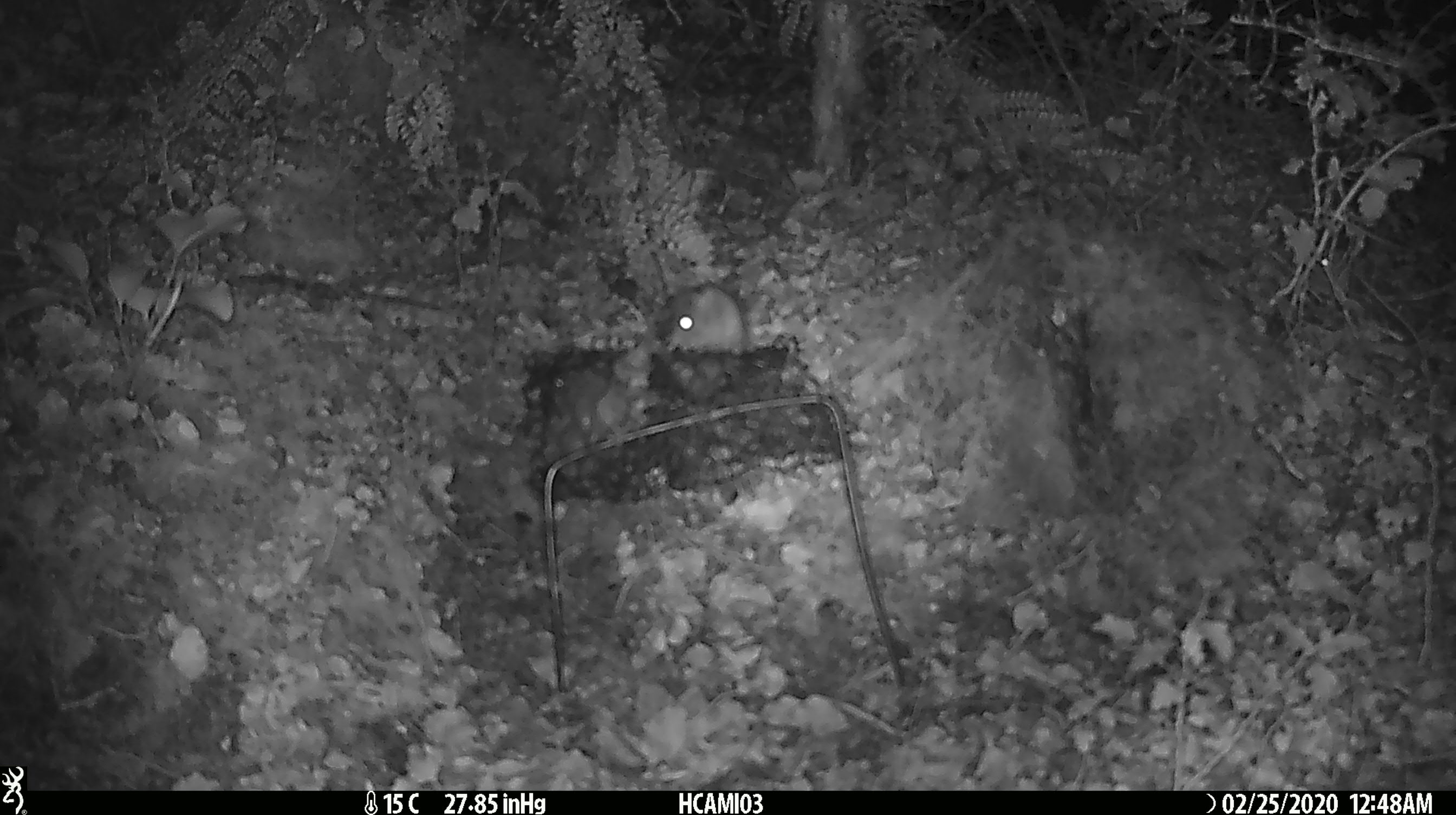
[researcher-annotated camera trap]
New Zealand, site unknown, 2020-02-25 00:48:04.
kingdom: Animalia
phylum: Chordata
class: Mammalia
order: Rodentia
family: Muridae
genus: Mus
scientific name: Mus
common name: mouse